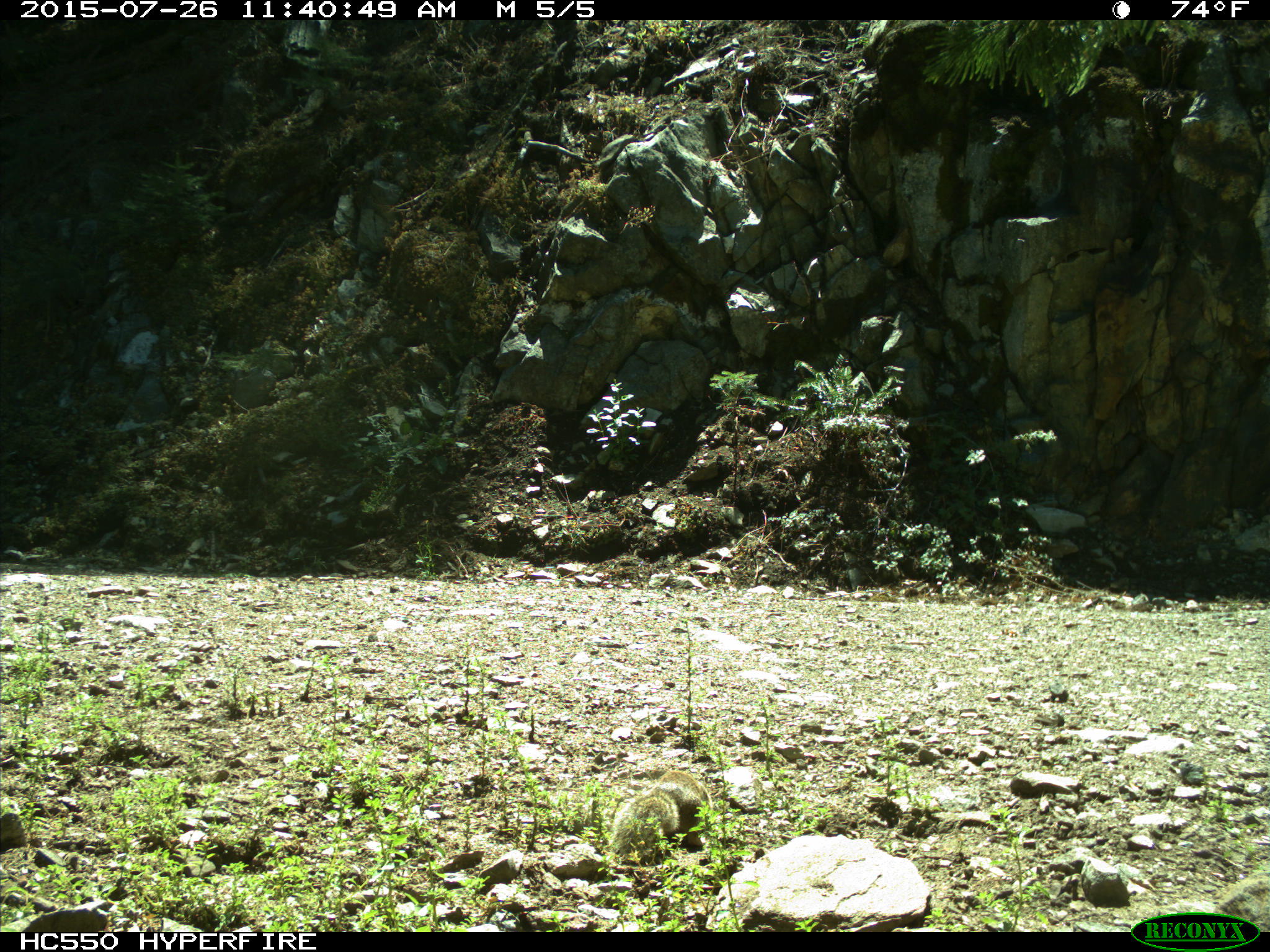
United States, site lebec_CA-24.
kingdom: Animalia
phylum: Chordata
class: Mammalia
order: Rodentia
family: Sciuridae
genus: Otospermophilus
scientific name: Otospermophilus beecheyi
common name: california ground squirrel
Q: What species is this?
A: Otospermophilus beecheyi (california ground squirrel).